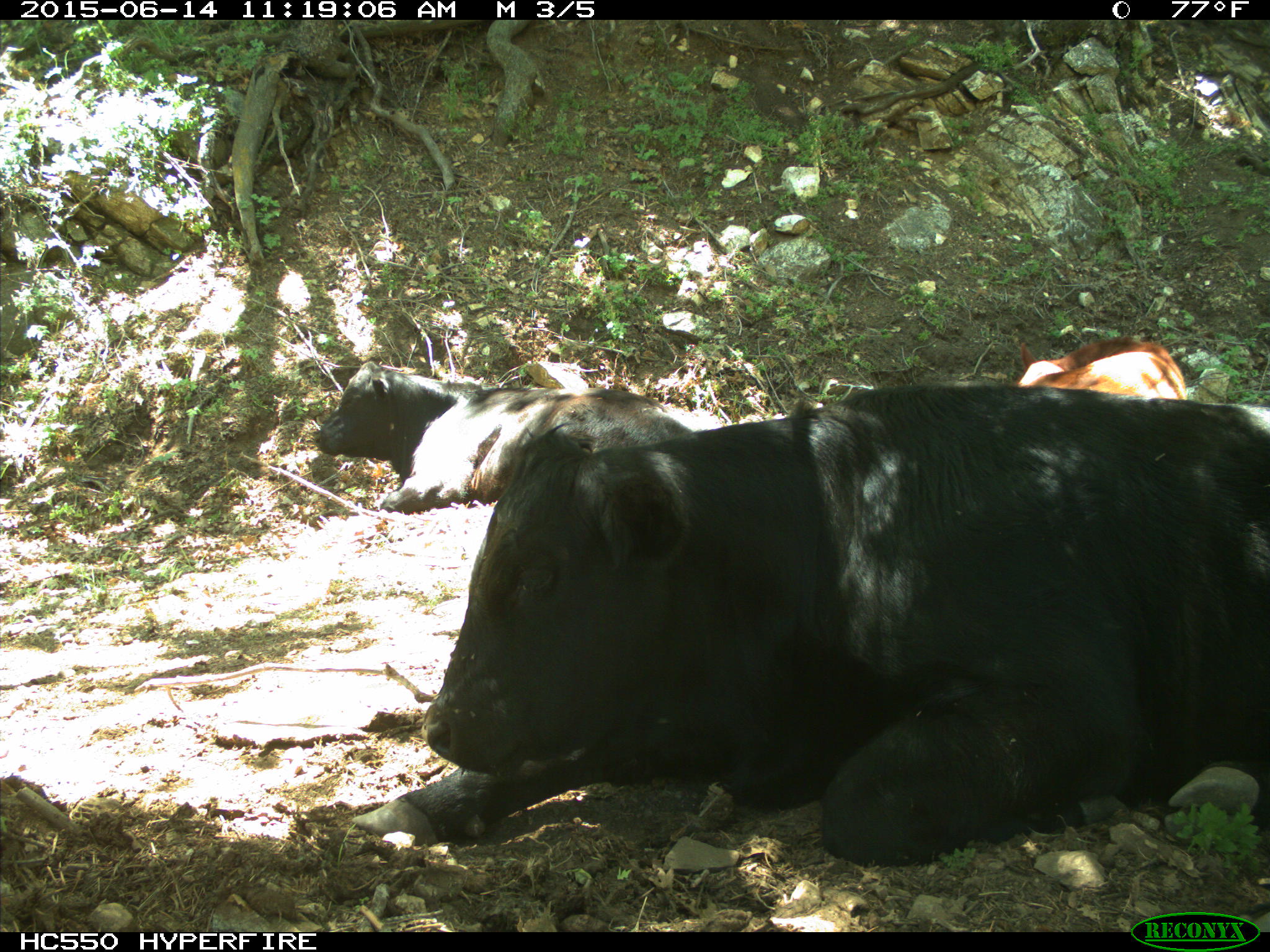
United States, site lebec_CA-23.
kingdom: Animalia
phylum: Chordata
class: Mammalia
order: Artiodactyla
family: Bovidae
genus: Bos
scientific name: Bos taurus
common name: domestic cow